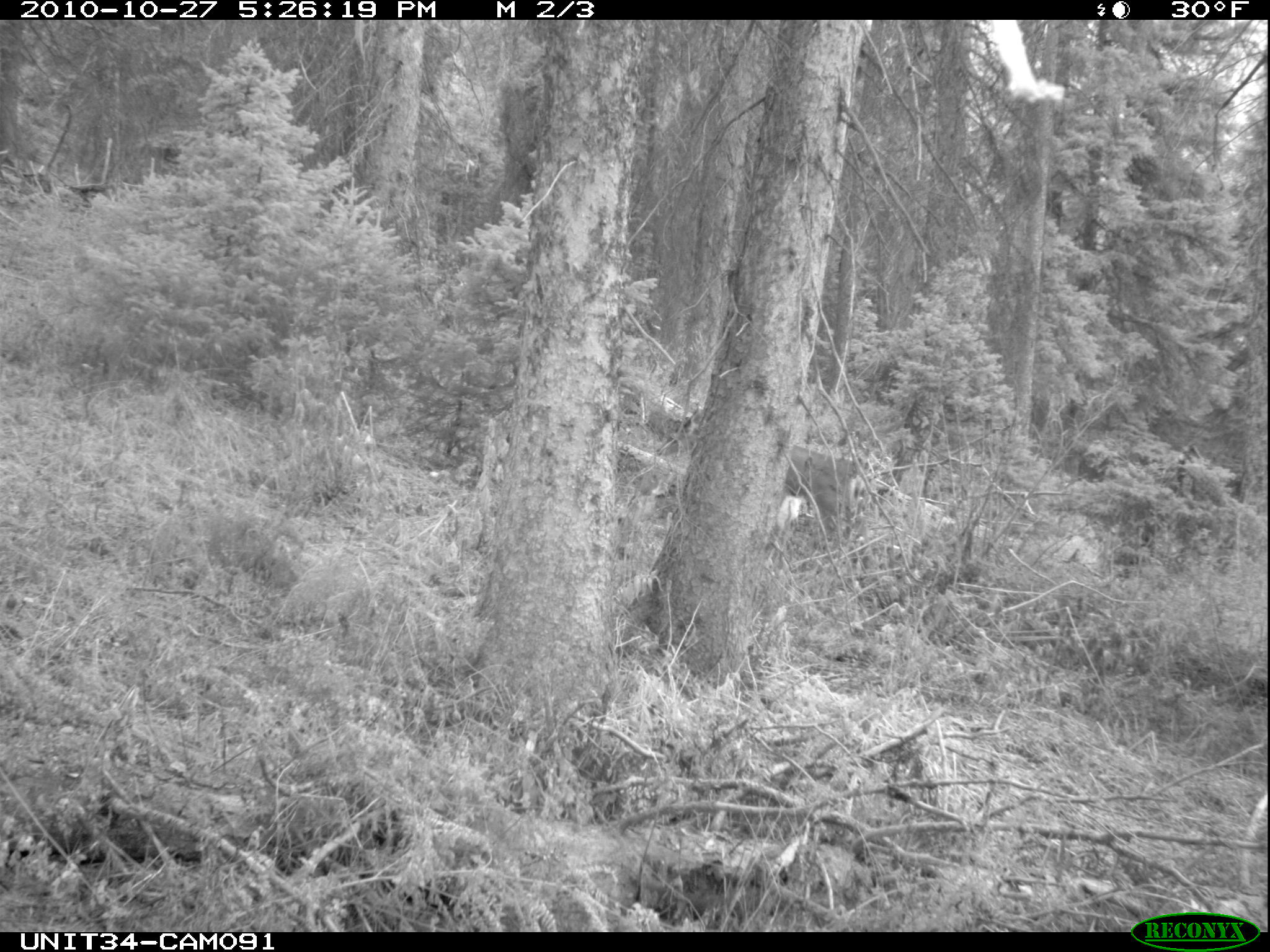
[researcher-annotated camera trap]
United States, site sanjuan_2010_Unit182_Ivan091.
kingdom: Animalia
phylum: Chordata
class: Mammalia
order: Artiodactyla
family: Cervidae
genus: Odocoileus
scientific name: Odocoileus hemionus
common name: mule deer